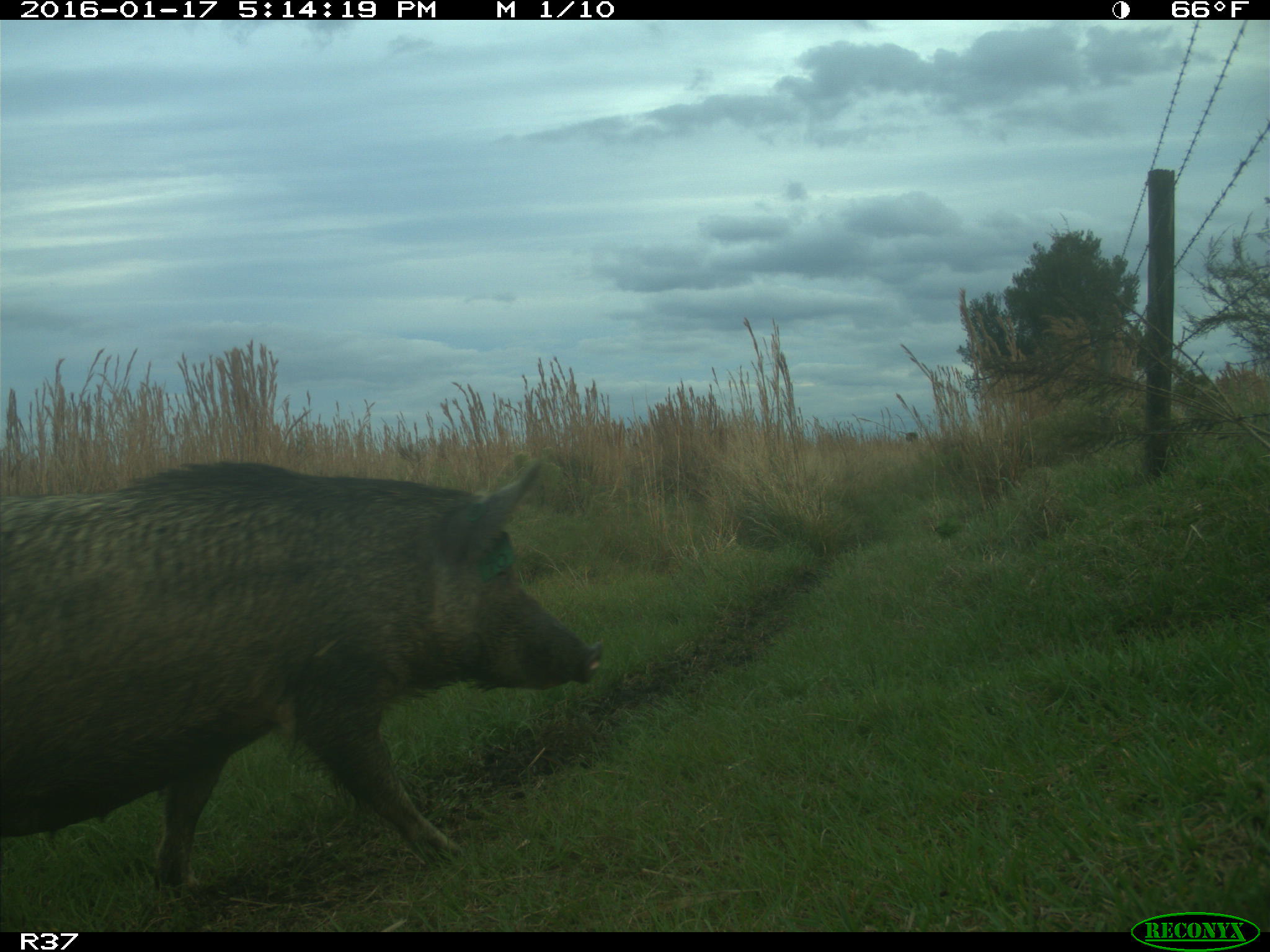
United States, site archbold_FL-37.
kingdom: Animalia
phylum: Chordata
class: Mammalia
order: Artiodactyla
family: Suidae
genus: Sus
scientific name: Sus scrofa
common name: wild boar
Sus scrofa (wild boar).